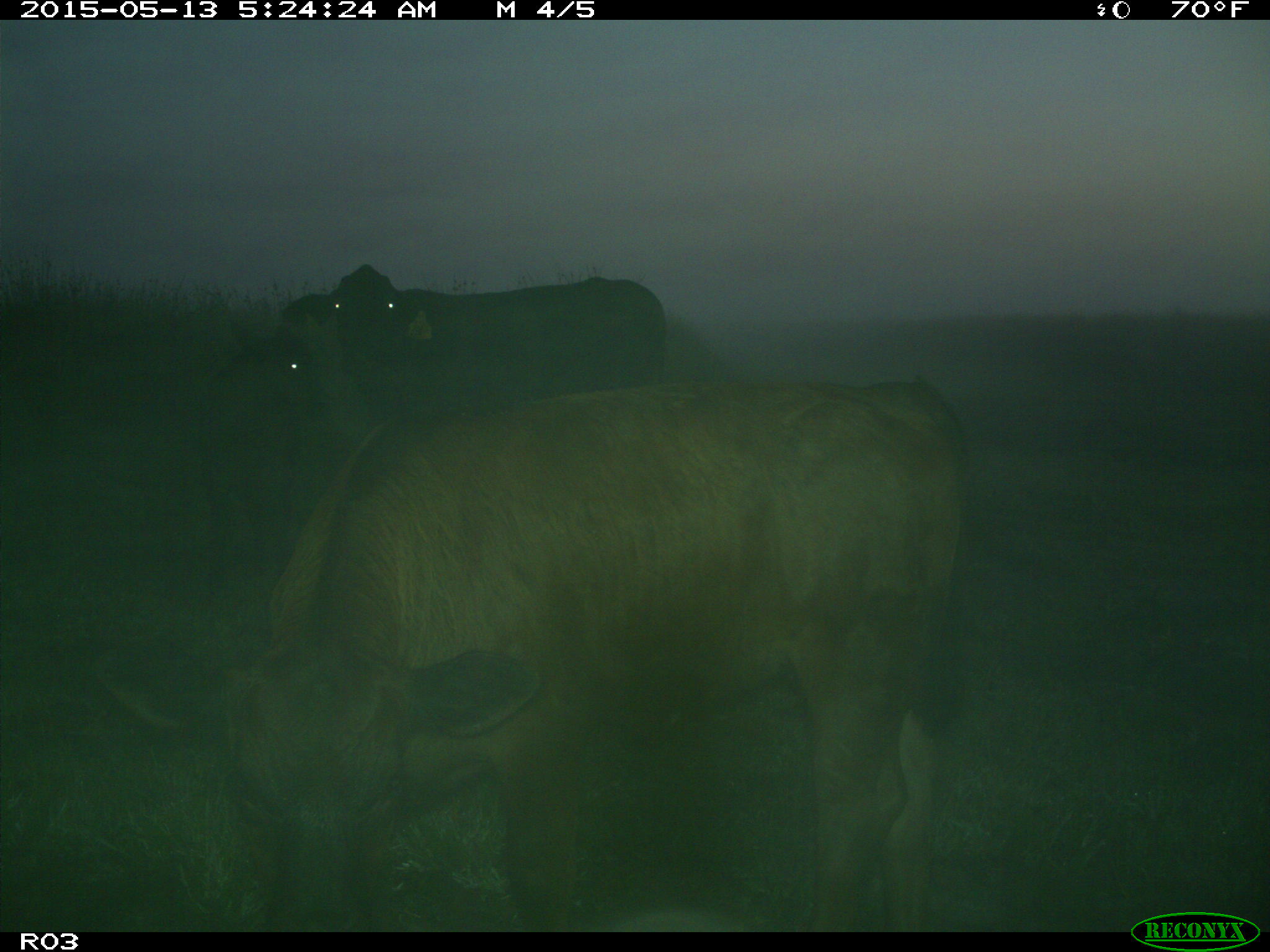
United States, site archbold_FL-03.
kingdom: Animalia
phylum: Chordata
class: Mammalia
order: Artiodactyla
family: Bovidae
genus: Bos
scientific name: Bos taurus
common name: domestic cow